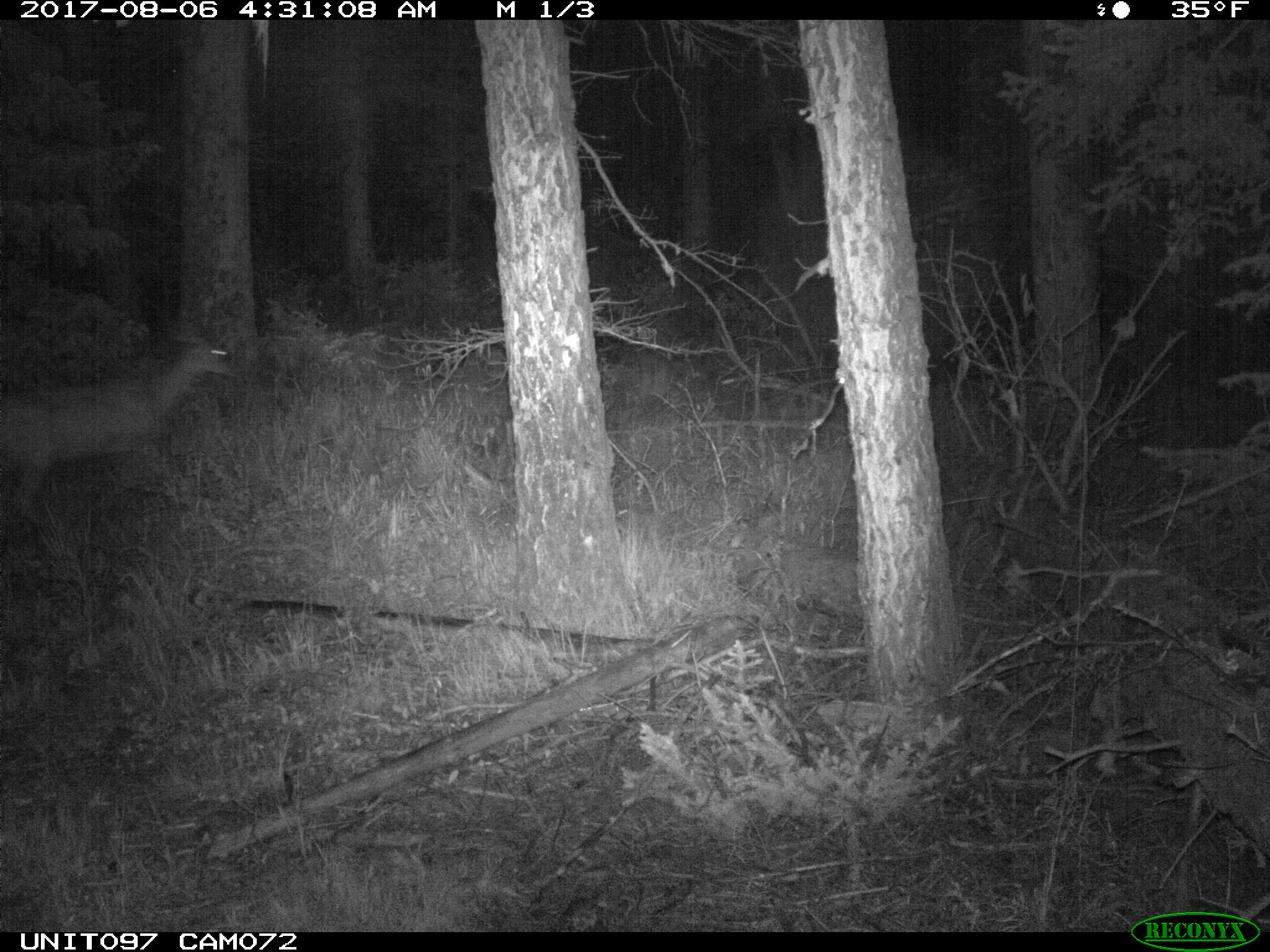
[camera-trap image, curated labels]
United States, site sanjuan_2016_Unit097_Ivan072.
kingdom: Animalia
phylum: Chordata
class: Mammalia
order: Artiodactyla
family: Cervidae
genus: Odocoileus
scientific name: Odocoileus hemionus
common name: mule deer